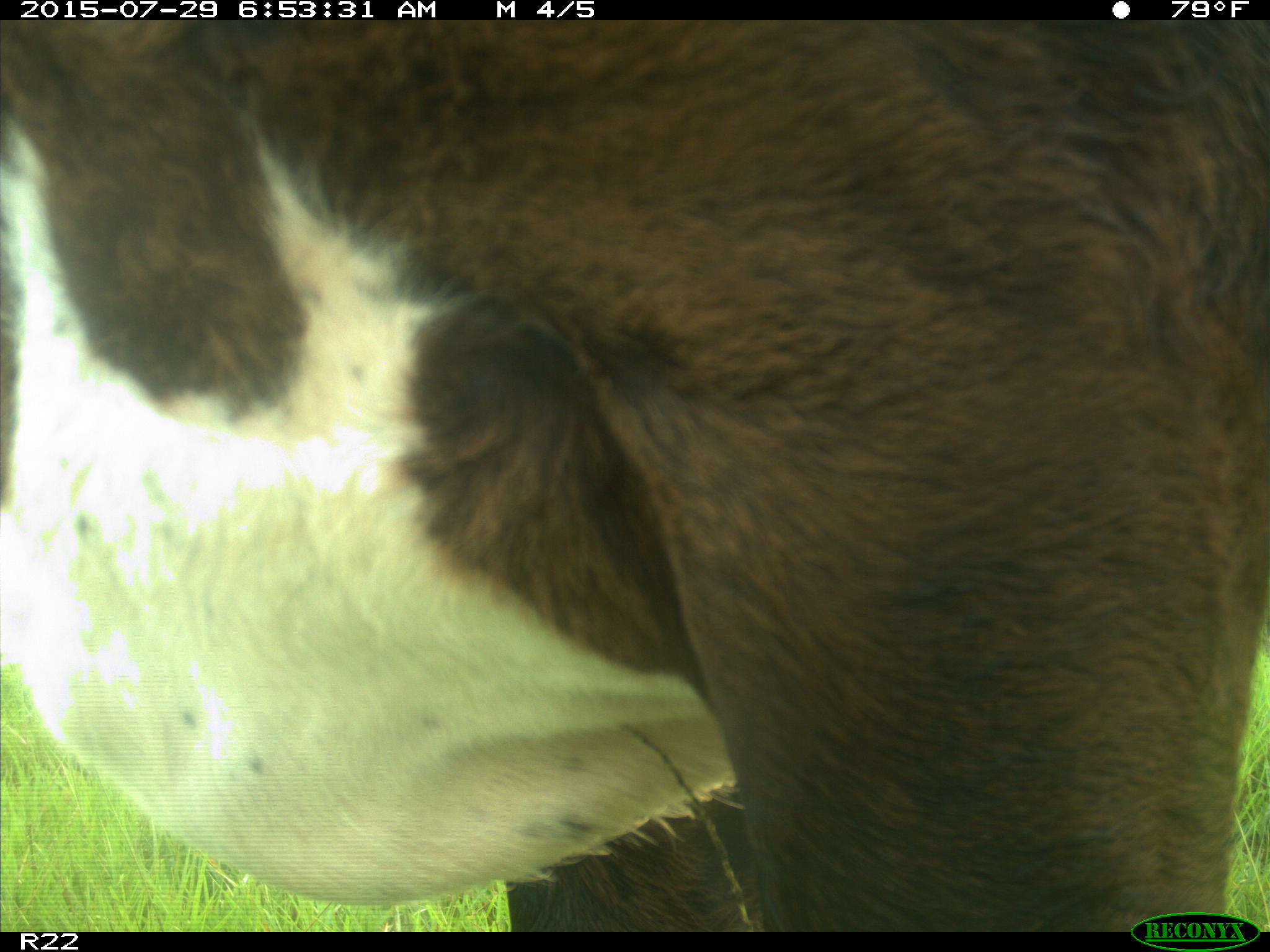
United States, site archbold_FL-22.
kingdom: Animalia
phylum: Chordata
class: Mammalia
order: Artiodactyla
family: Bovidae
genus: Bos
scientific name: Bos taurus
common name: domestic cow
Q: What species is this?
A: Bos taurus (domestic cow).